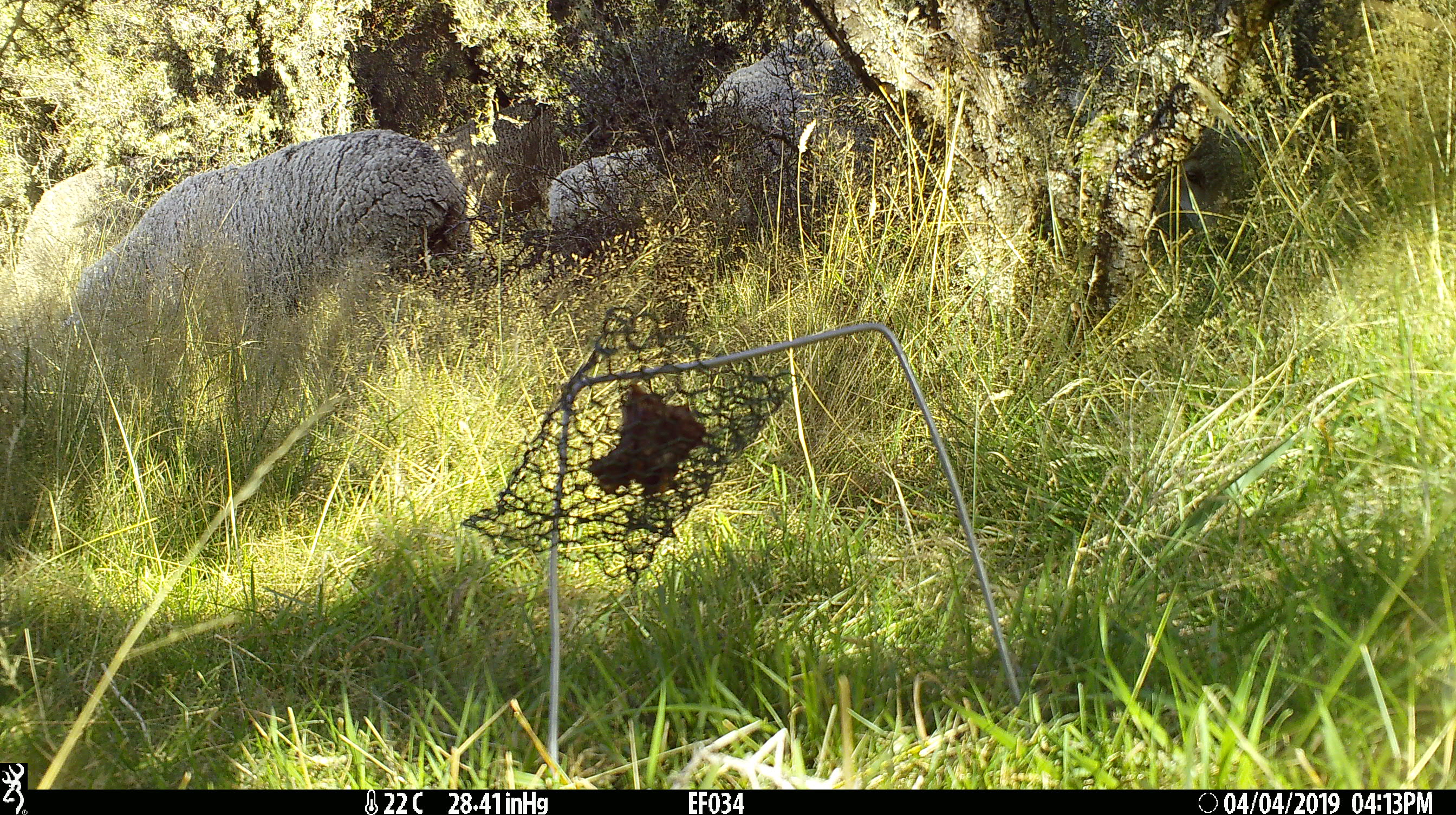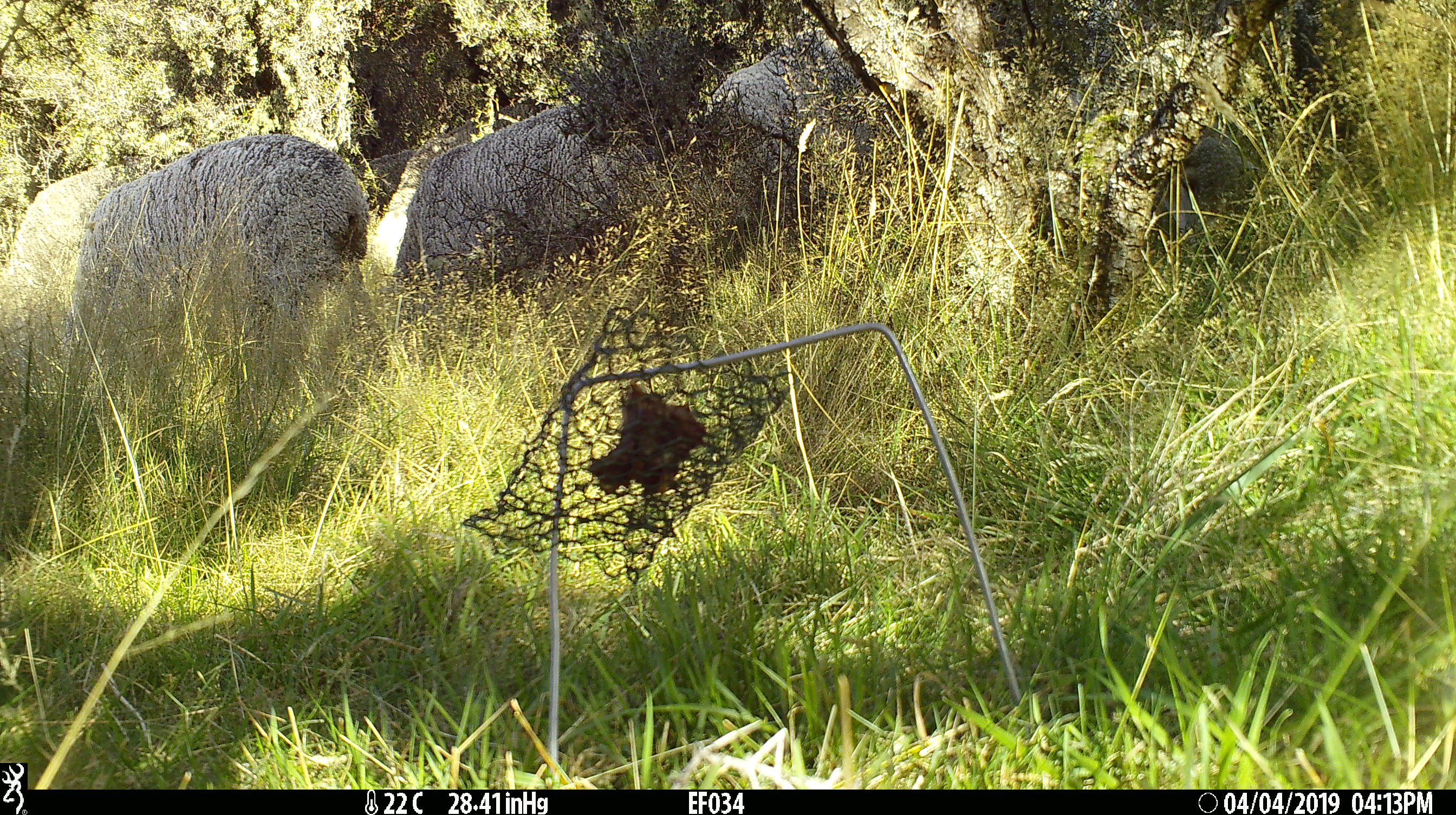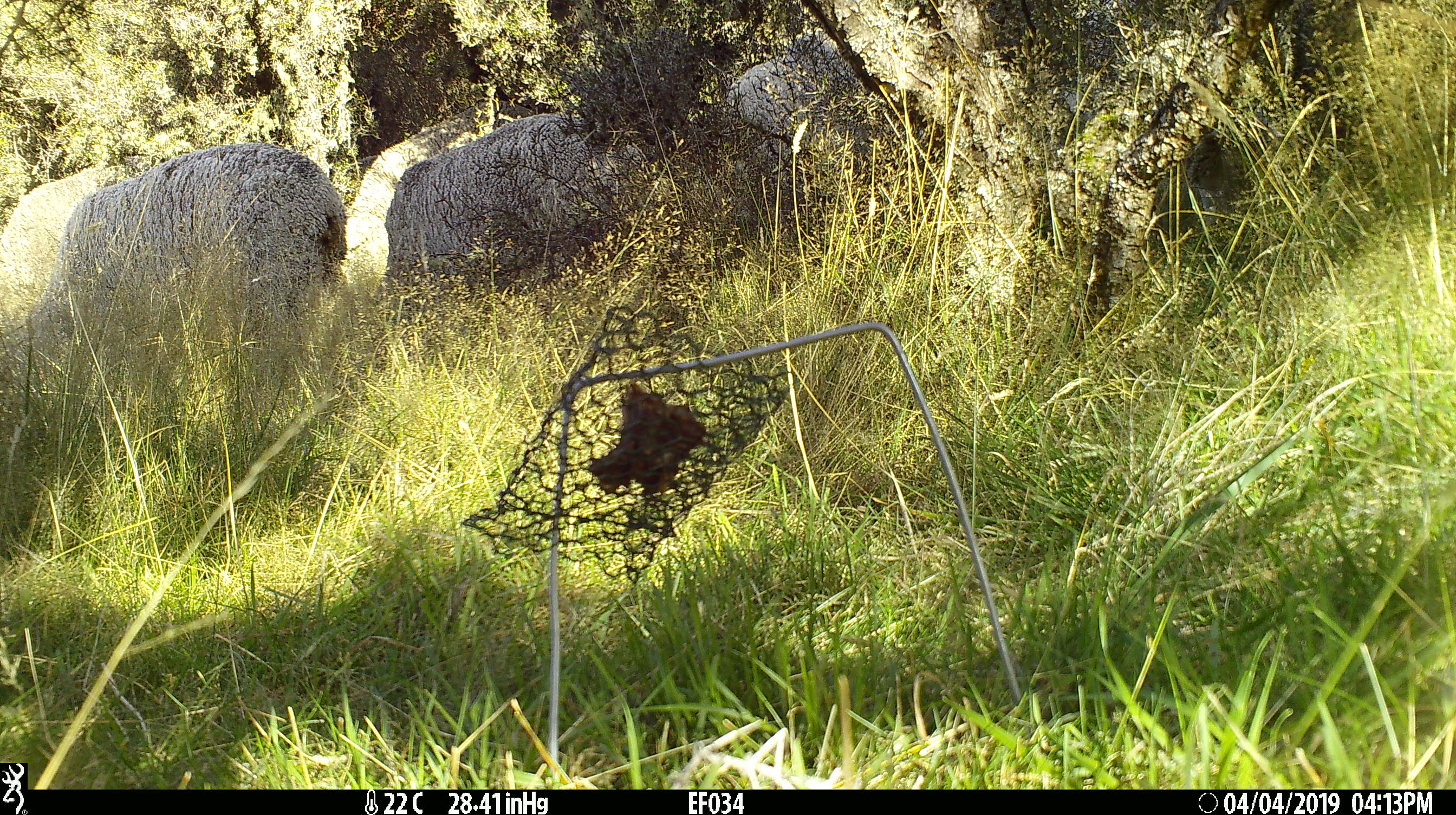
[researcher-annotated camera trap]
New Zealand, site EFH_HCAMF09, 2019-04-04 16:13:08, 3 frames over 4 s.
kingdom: Animalia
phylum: Chordata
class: Mammalia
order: Artiodactyla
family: Bovidae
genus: Ovis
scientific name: Ovis aries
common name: domestic sheep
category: sheep